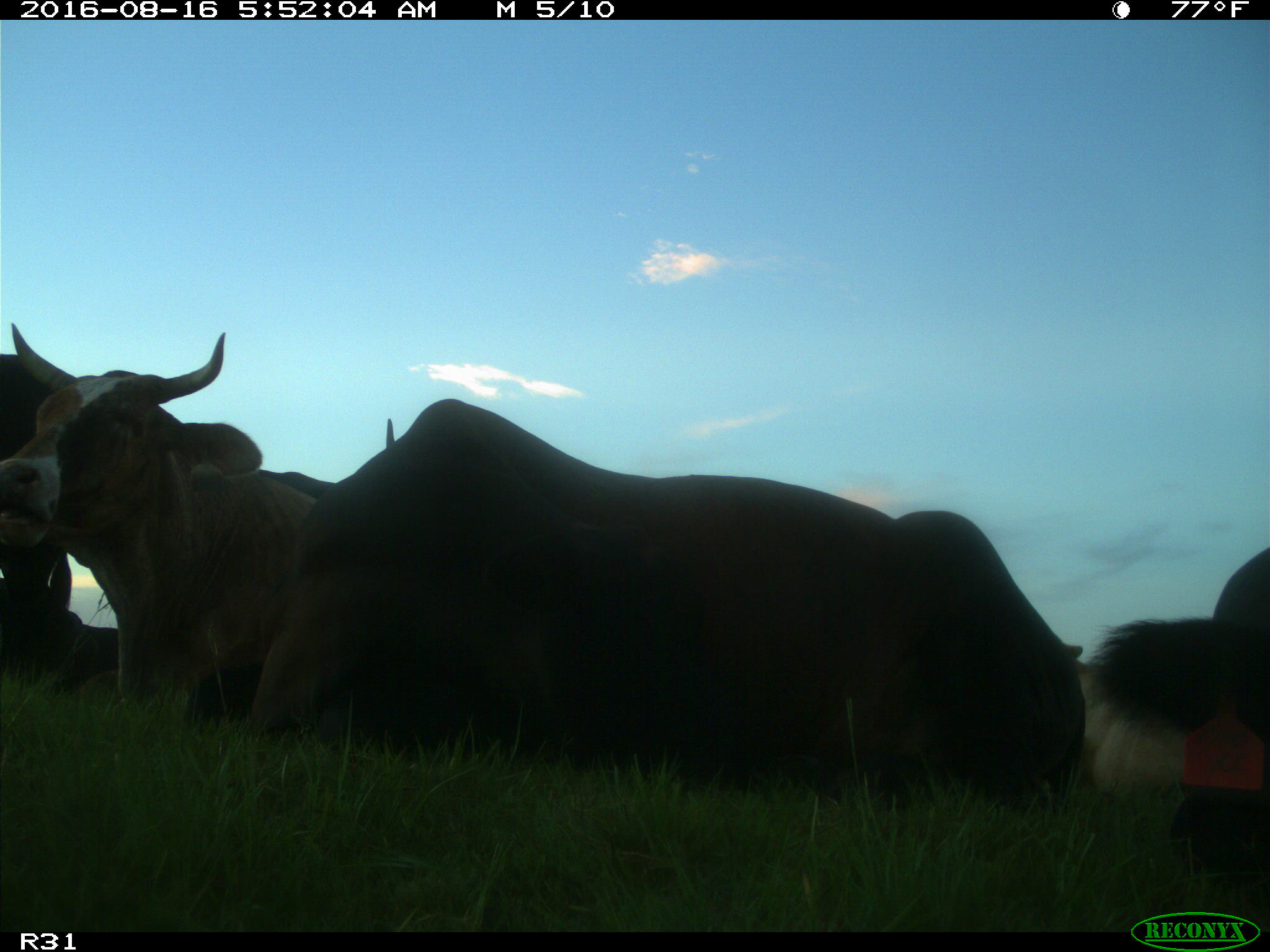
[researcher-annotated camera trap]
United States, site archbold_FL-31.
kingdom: Animalia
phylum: Chordata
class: Mammalia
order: Artiodactyla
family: Bovidae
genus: Bos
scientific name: Bos taurus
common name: domestic cow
Bos taurus (domestic cow).